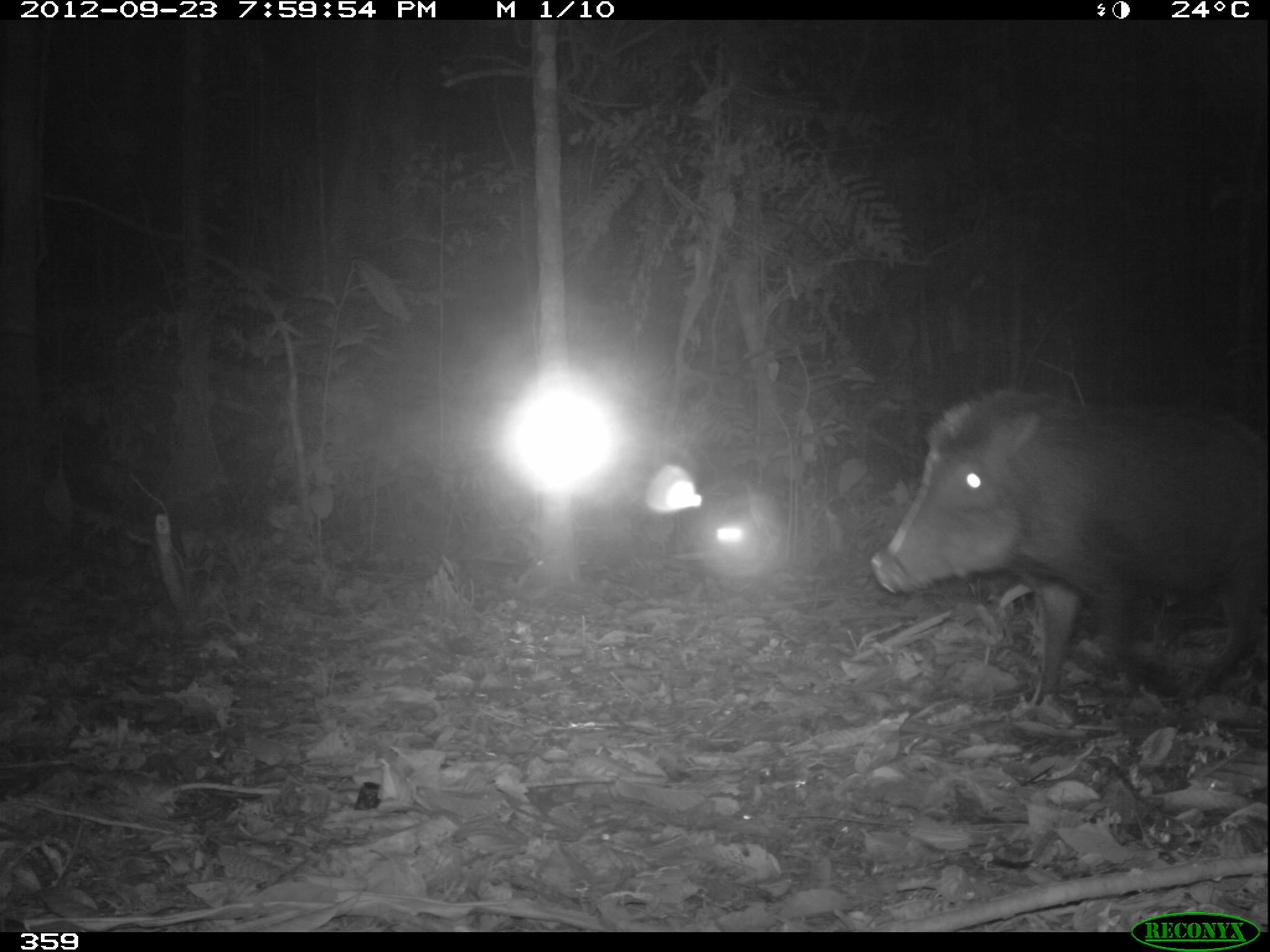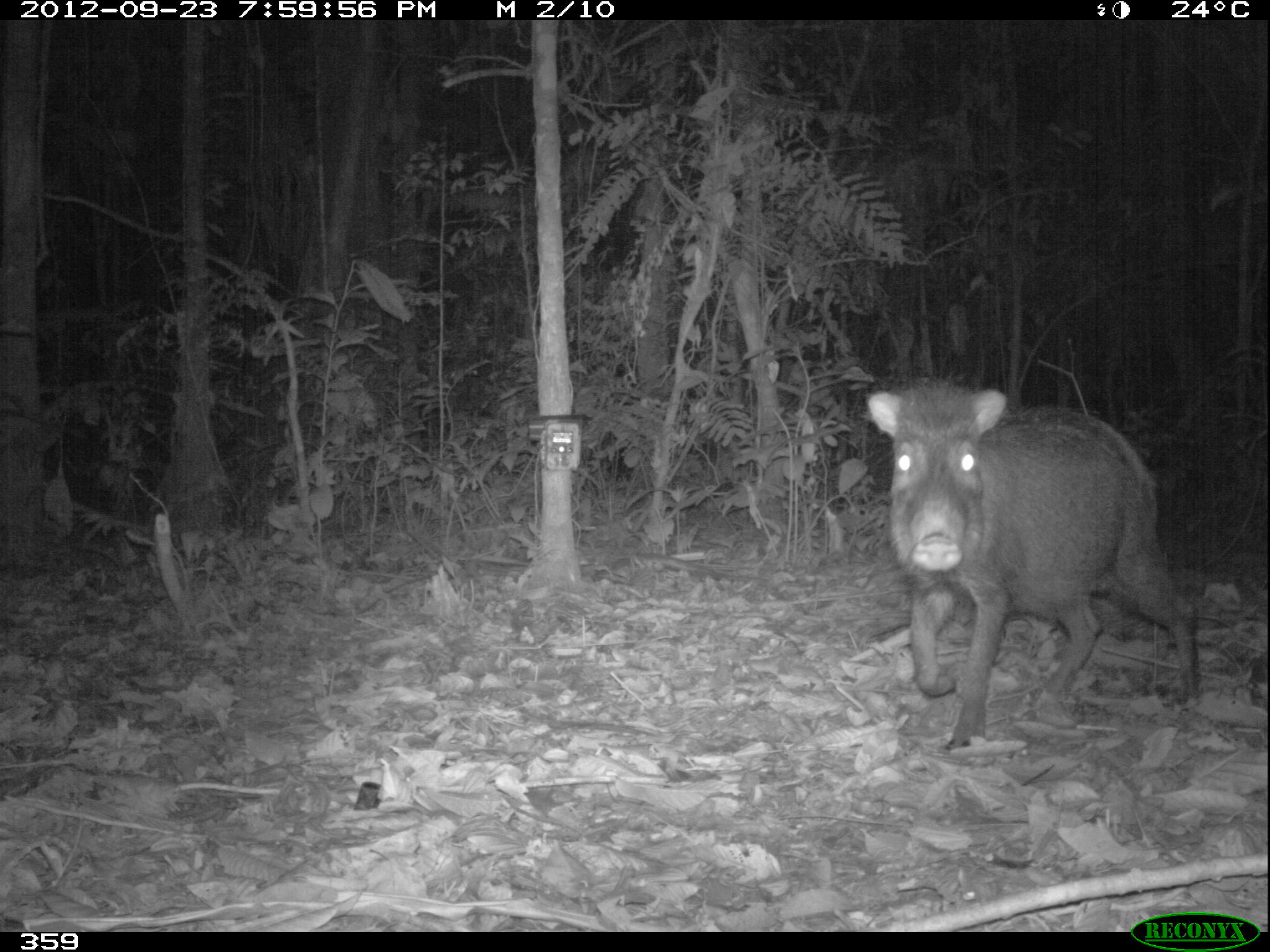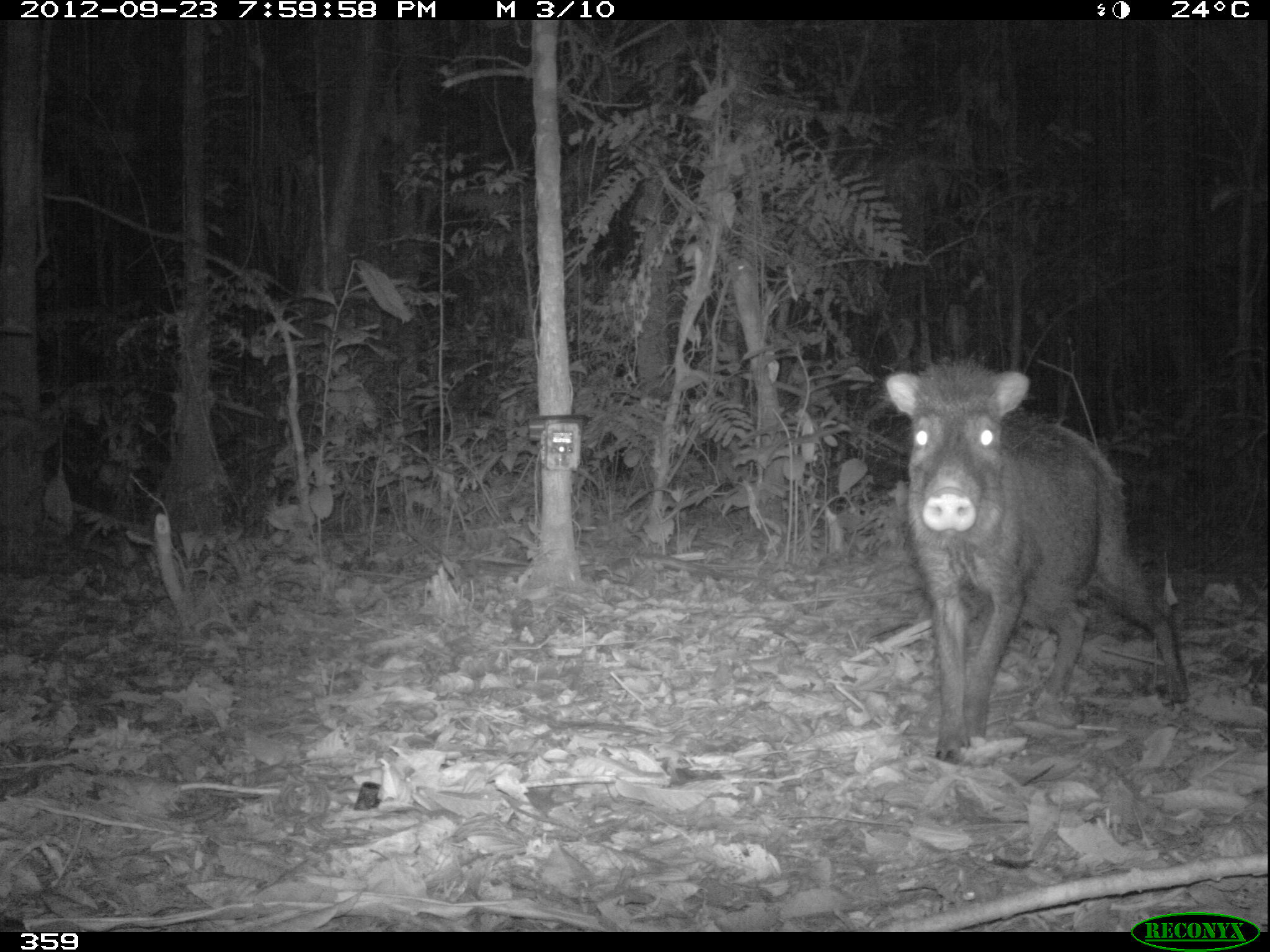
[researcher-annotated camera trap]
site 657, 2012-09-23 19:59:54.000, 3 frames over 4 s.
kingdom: Animalia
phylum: Chordata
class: Mammalia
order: Artiodactyla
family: Tayassuidae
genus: Tayassu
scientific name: Tayassu pecari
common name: white-lipped peccary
Tayassu pecari (white-lipped peccary).